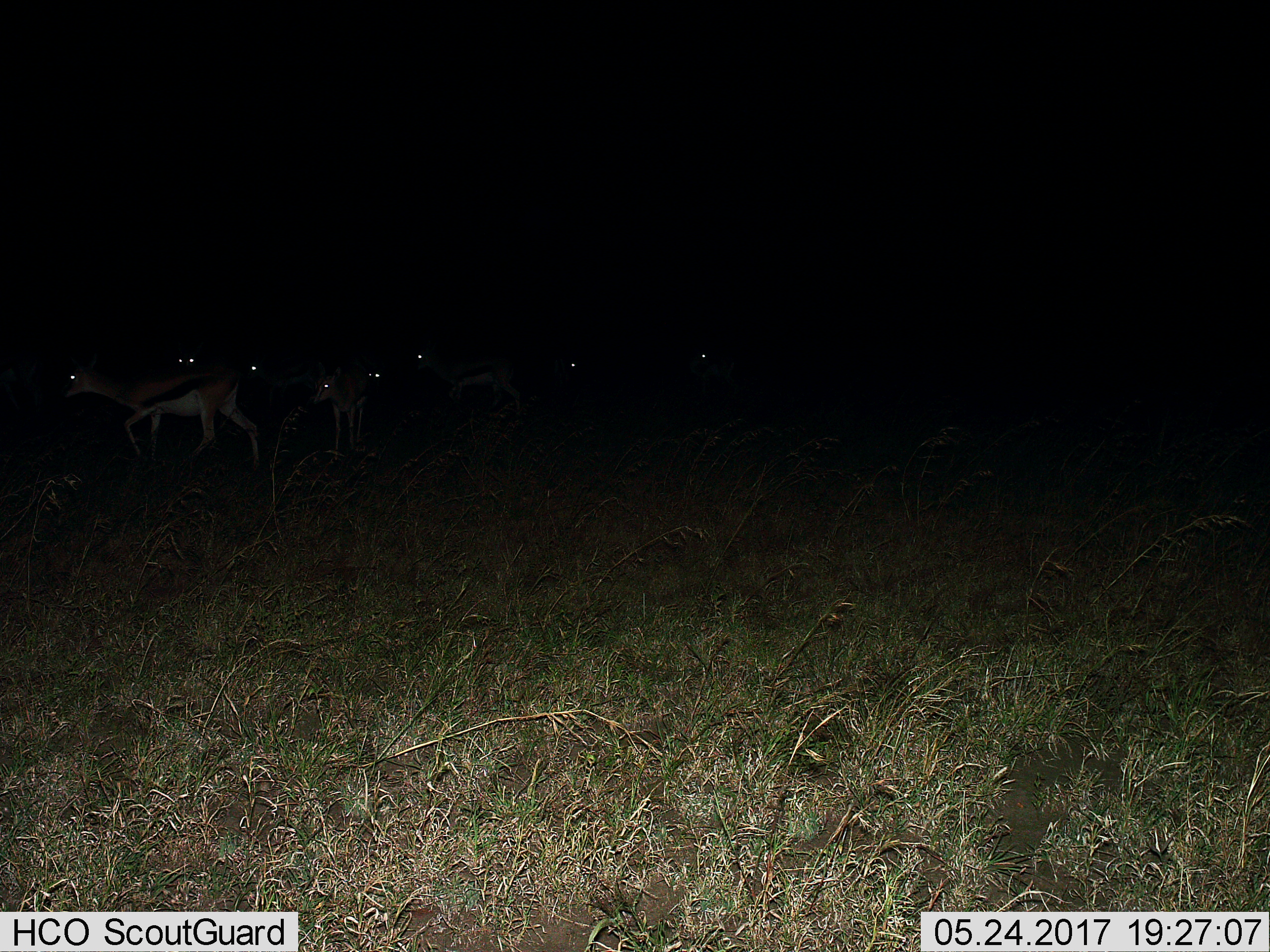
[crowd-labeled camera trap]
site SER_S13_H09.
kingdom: Animalia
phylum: Chordata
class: Mammalia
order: Artiodactyla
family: Bovidae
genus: Eudorcas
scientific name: Eudorcas thomsonii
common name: thomson's gazelle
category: gazellethomsons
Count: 8.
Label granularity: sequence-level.